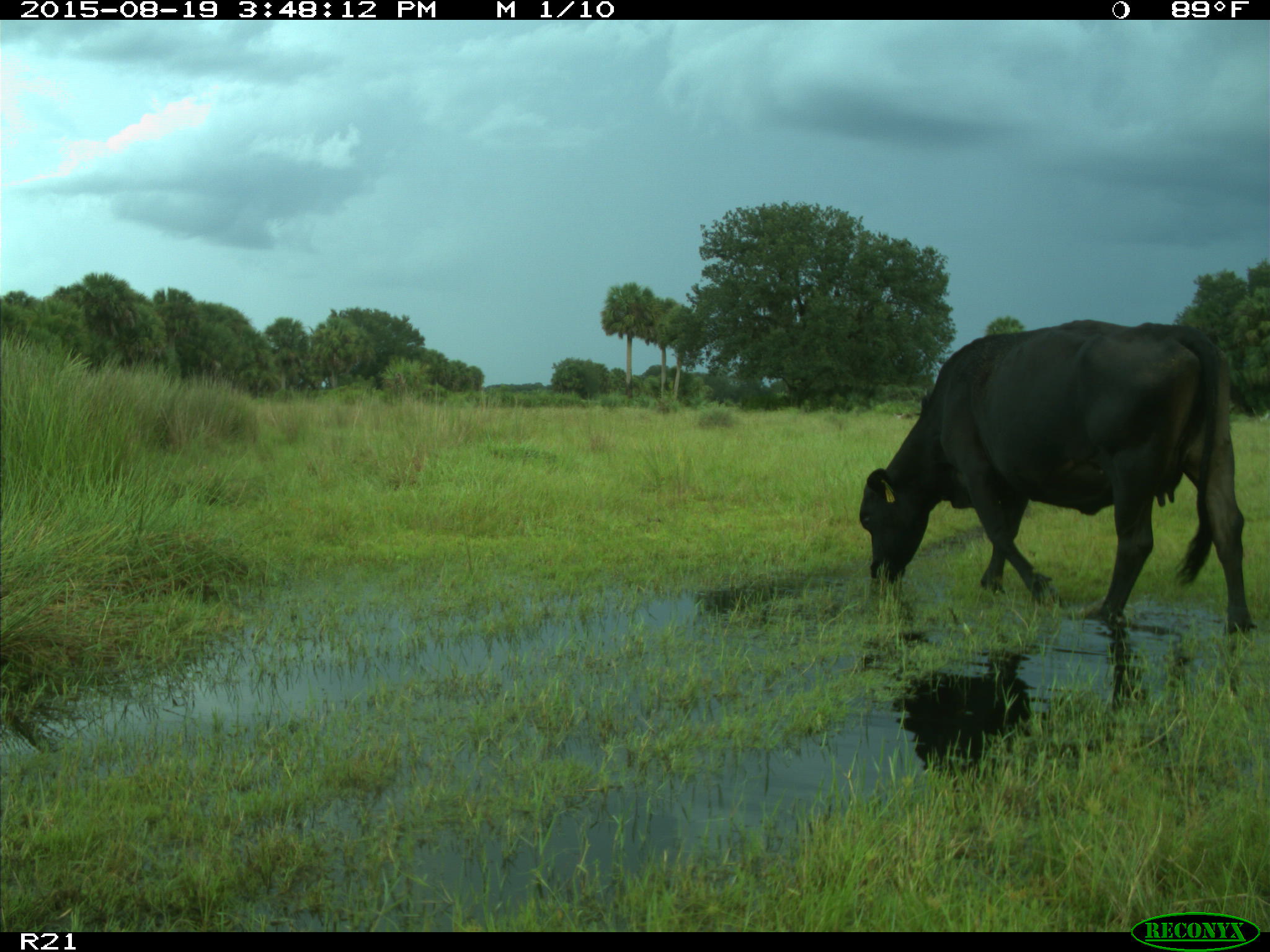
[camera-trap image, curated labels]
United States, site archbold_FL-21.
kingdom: Animalia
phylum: Chordata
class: Mammalia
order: Artiodactyla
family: Bovidae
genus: Bos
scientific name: Bos taurus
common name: domestic cow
Bos taurus (domestic cow).